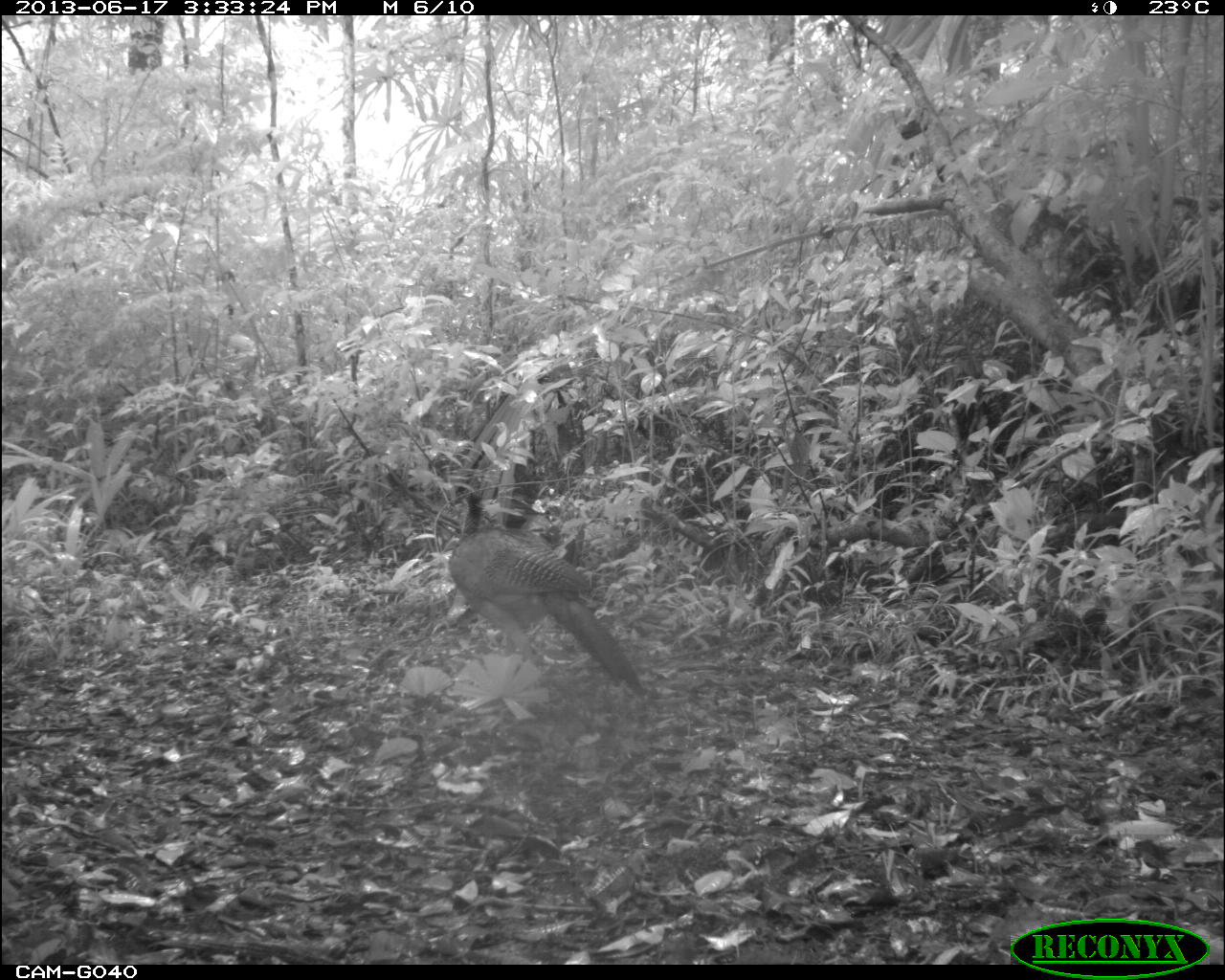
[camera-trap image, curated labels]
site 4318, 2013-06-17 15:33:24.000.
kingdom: Animalia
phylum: Chordata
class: Aves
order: Galliformes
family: Cracidae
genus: Crax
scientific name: Crax rubra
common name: great curassow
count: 1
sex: female